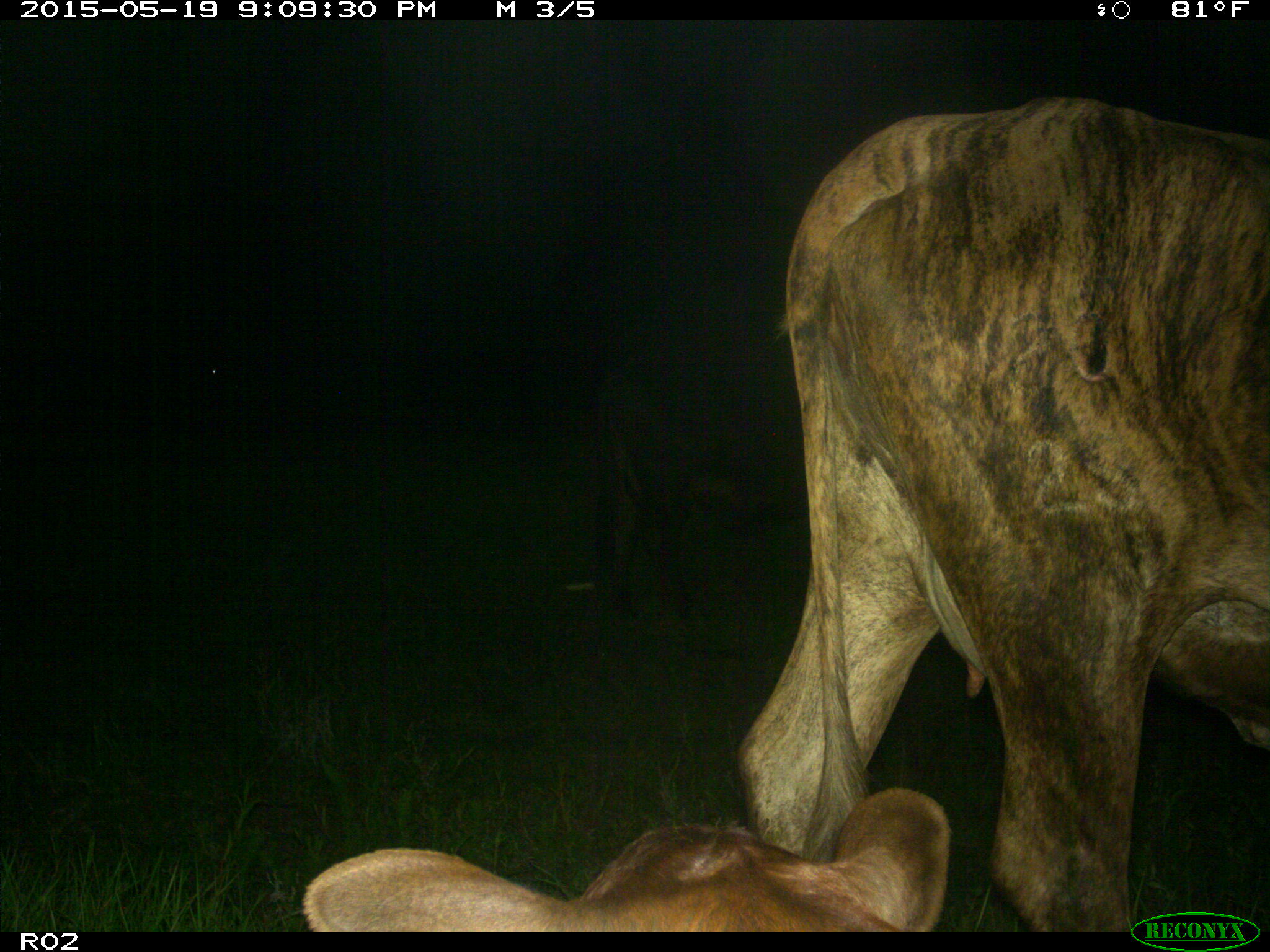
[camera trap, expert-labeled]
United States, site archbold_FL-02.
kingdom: Animalia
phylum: Chordata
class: Mammalia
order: Artiodactyla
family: Bovidae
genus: Bos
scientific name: Bos taurus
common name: domestic cow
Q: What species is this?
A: Bos taurus (domestic cow).